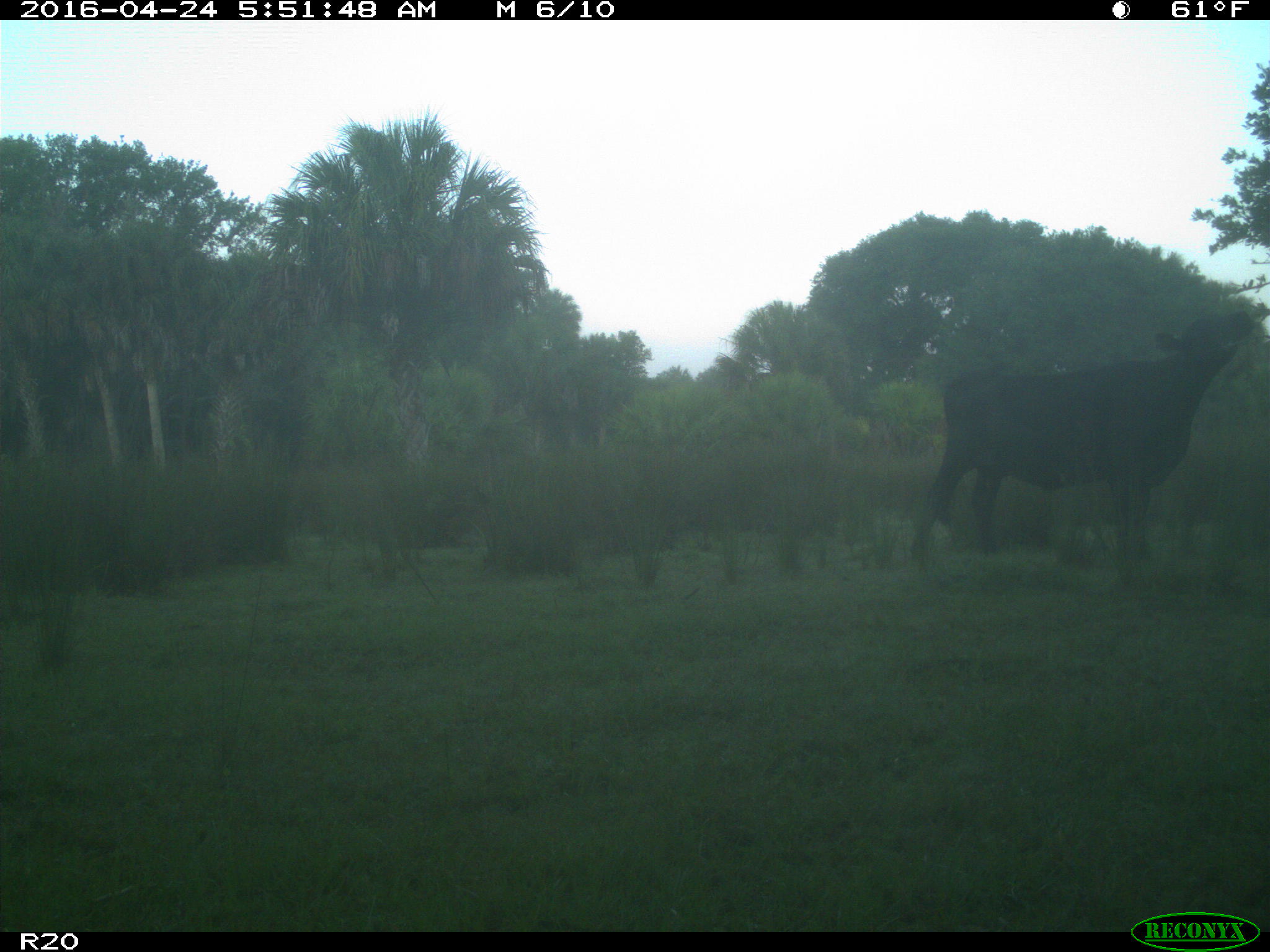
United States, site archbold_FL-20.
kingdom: Animalia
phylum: Chordata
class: Mammalia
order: Artiodactyla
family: Bovidae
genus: Bos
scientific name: Bos taurus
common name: domestic cow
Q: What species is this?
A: Bos taurus (domestic cow).